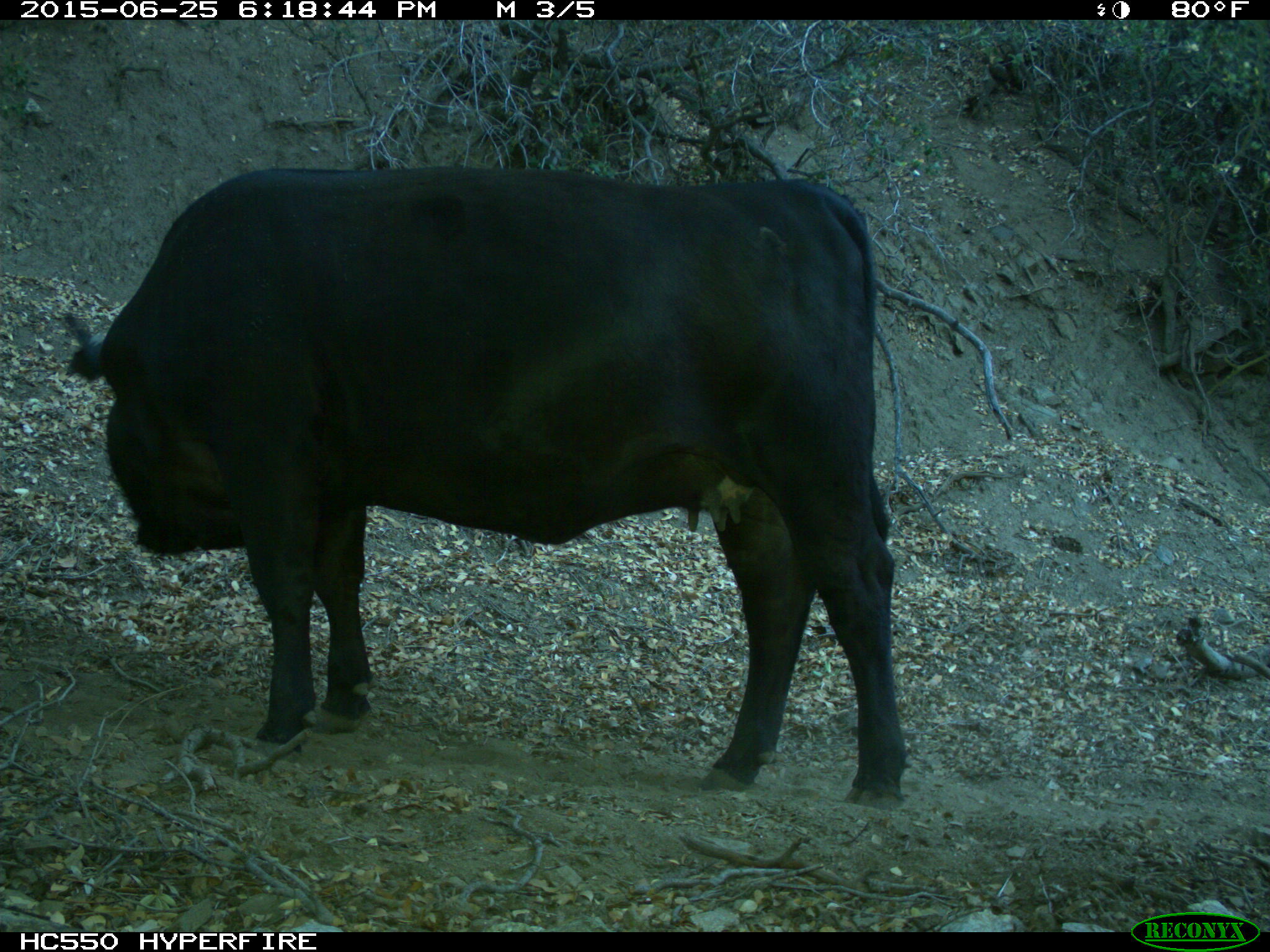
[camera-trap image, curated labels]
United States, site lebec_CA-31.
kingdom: Animalia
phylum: Chordata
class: Mammalia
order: Artiodactyla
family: Bovidae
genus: Bos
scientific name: Bos taurus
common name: domestic cow